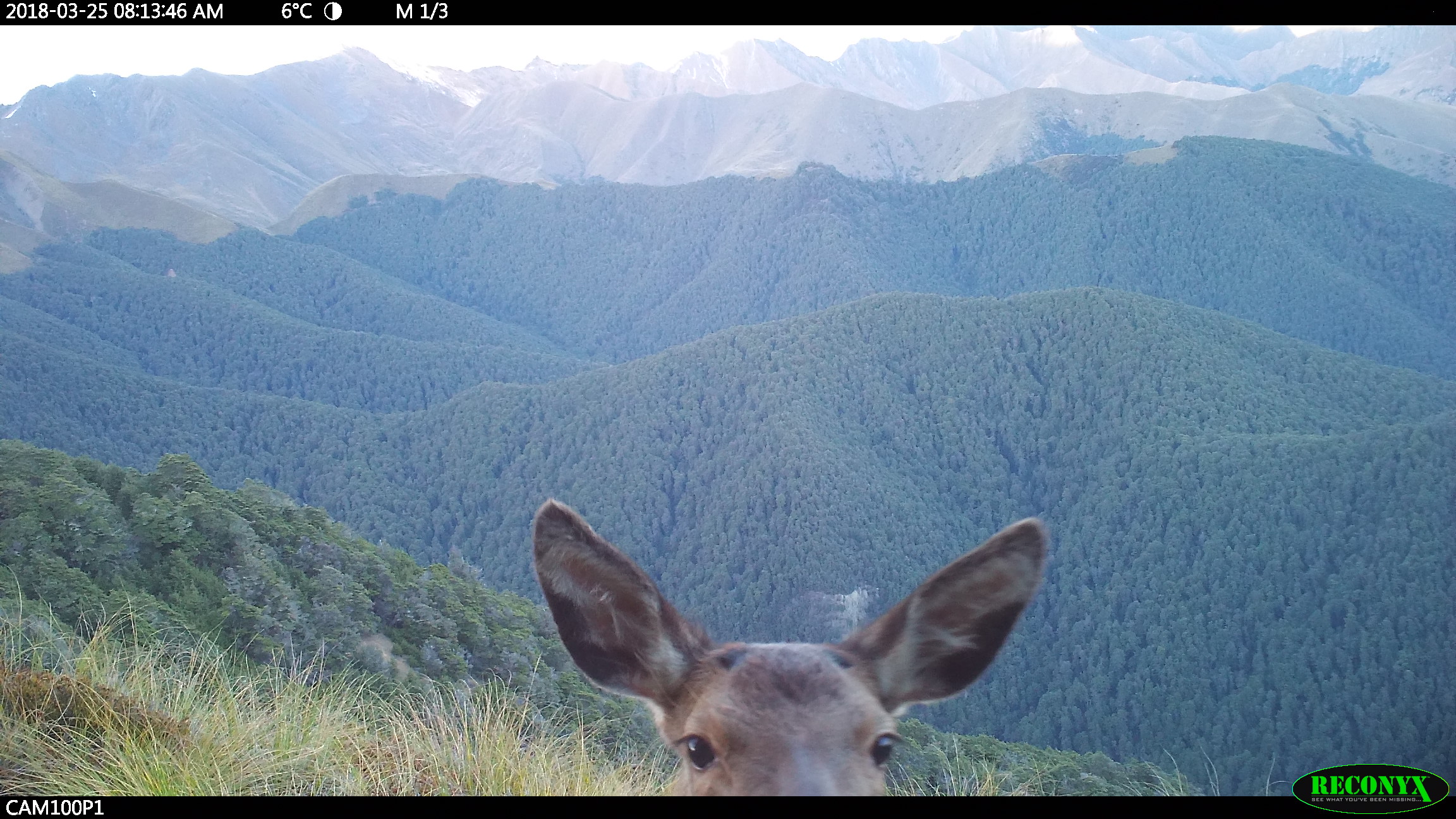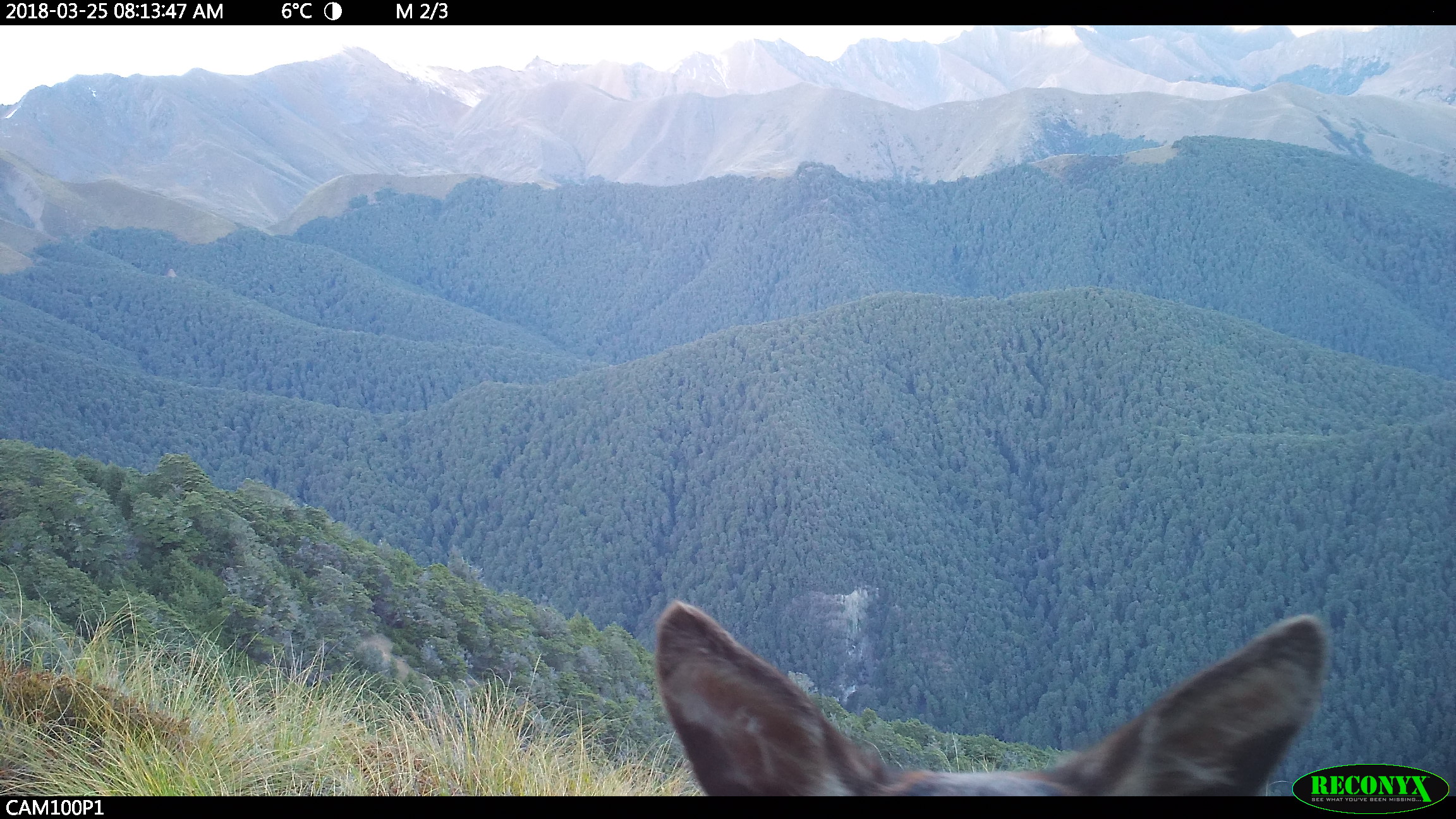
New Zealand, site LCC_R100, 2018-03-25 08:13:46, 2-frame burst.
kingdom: Animalia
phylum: Chordata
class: Mammalia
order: Artiodactyla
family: Cervidae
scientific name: Cervidae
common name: deer